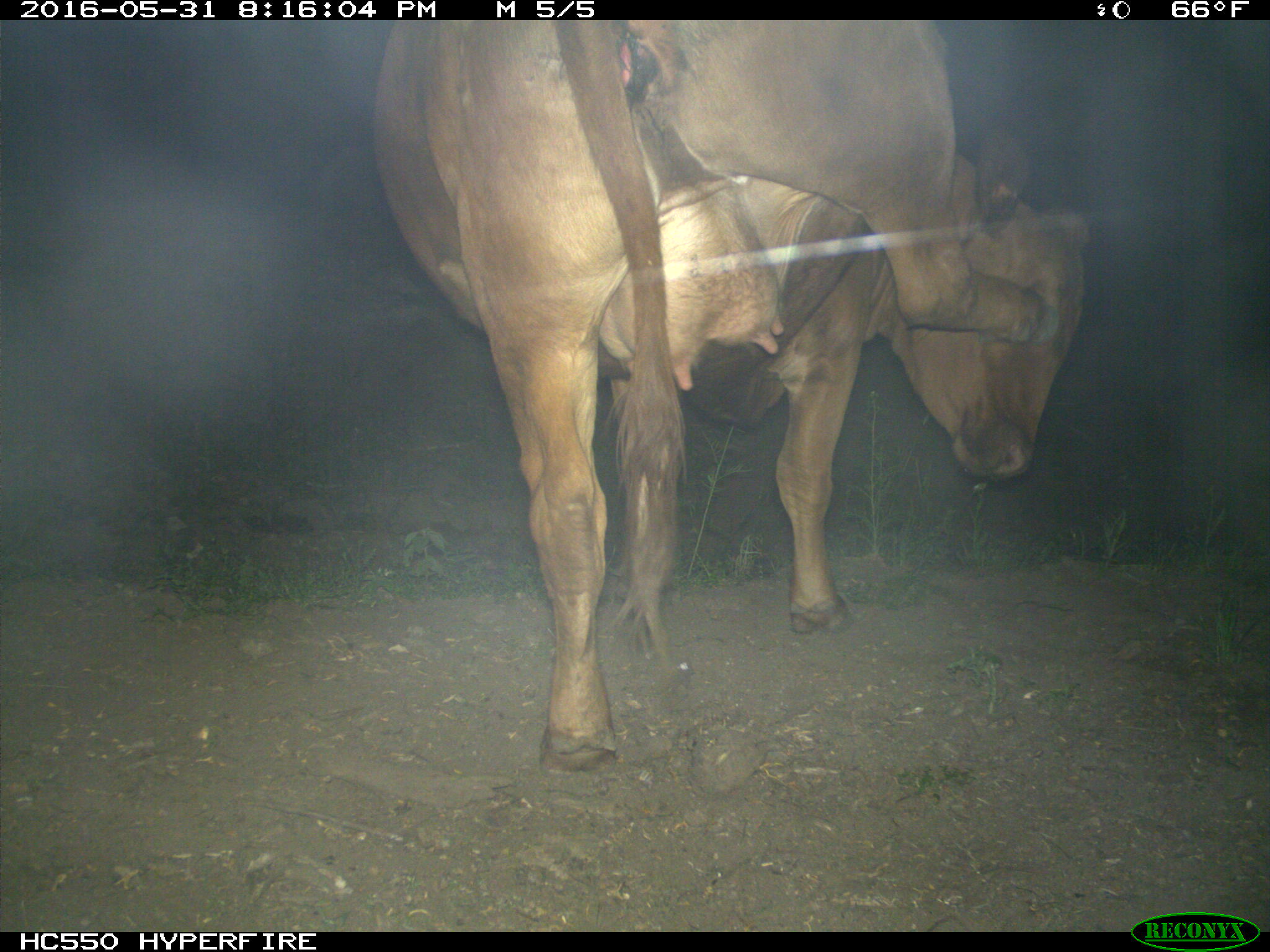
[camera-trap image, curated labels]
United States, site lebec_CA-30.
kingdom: Animalia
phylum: Chordata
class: Mammalia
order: Artiodactyla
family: Bovidae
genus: Bos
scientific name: Bos taurus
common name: domestic cow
Bos taurus (domestic cow).